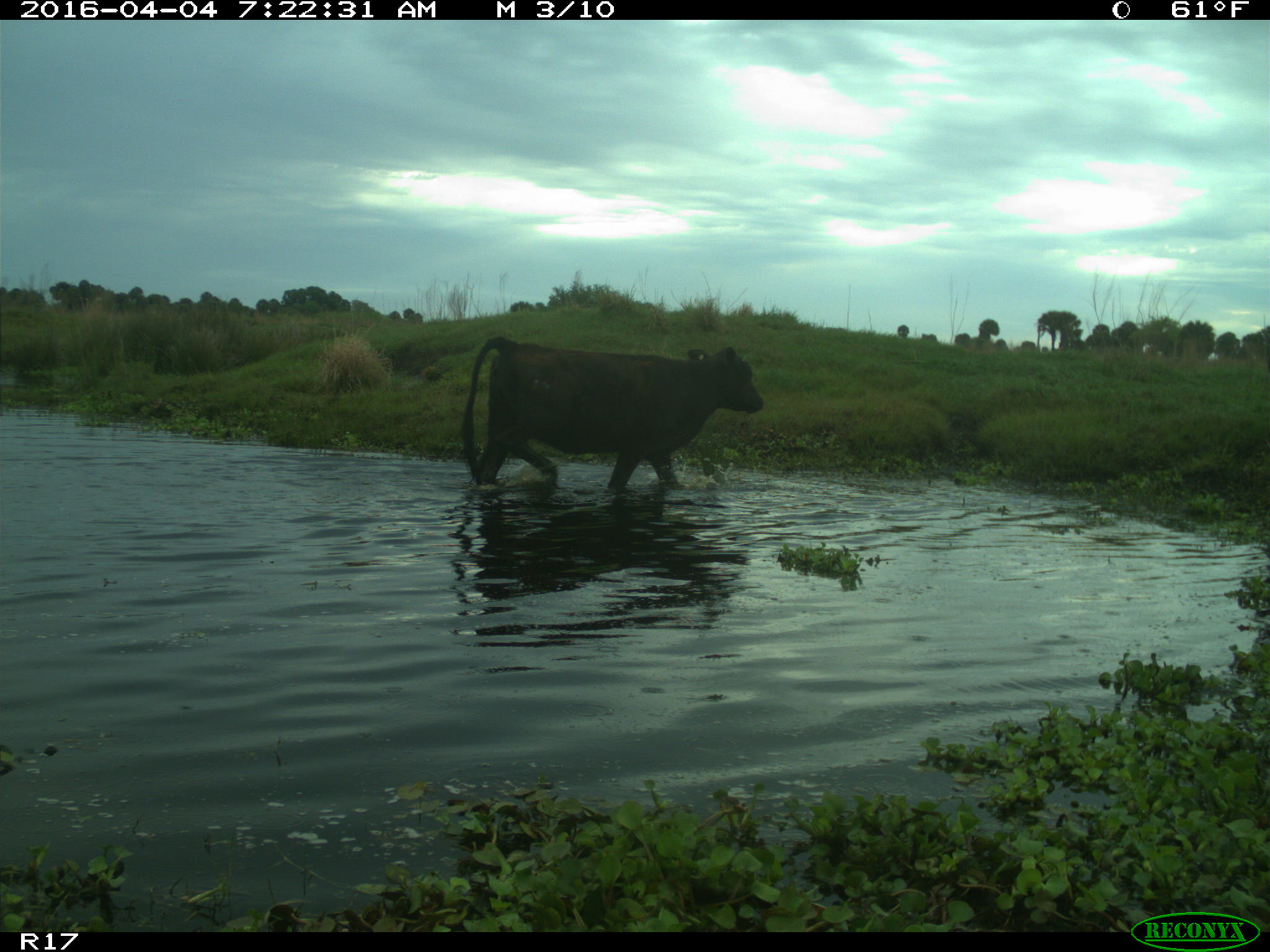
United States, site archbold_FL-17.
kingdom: Animalia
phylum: Chordata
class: Mammalia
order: Artiodactyla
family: Bovidae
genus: Bos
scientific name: Bos taurus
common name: domestic cow